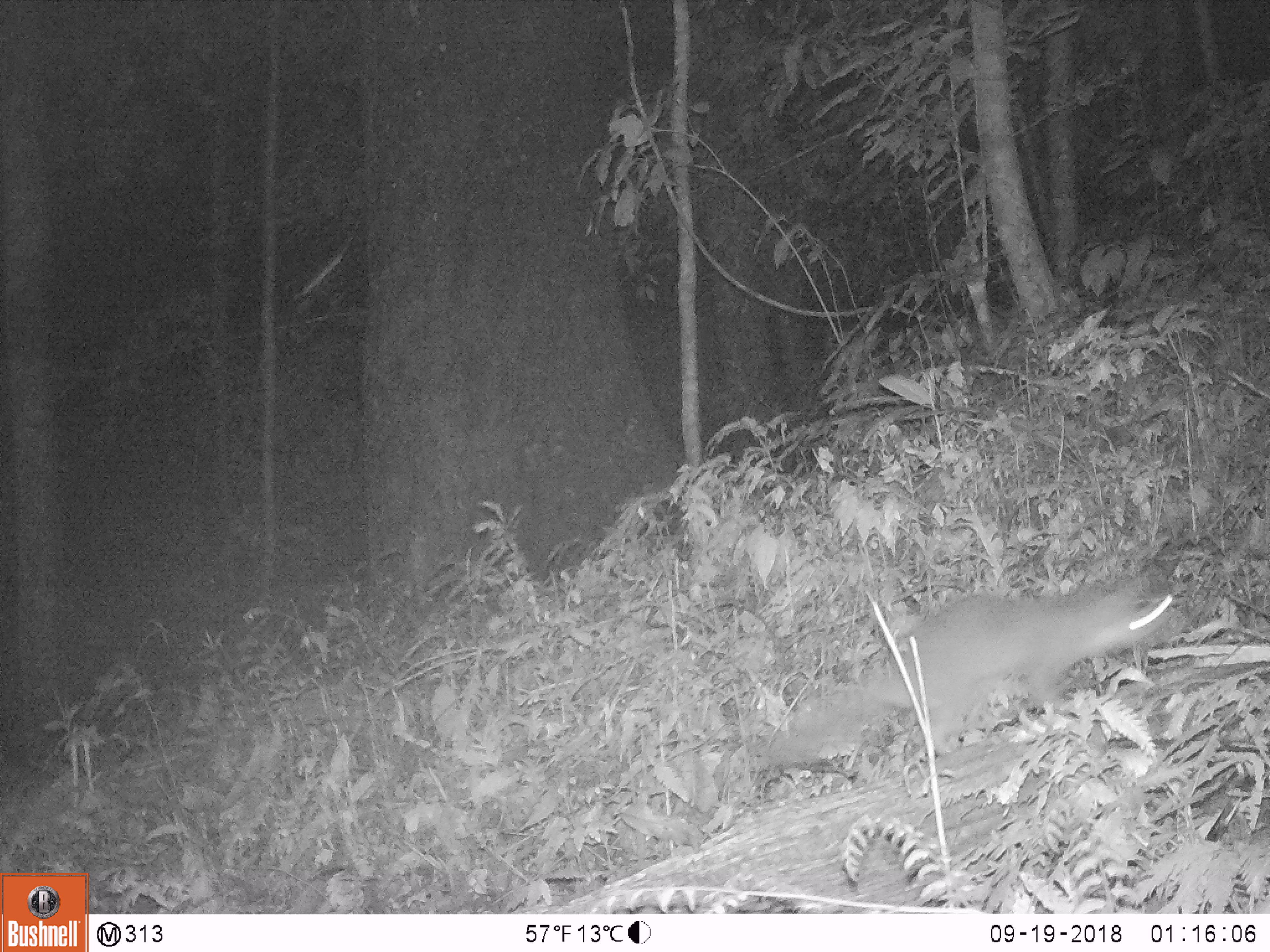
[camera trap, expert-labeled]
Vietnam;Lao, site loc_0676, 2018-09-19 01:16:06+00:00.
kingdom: Animalia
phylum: Chordata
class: Mammalia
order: Carnivora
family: Mustelidae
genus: Melogale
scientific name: Melogale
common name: ferret badger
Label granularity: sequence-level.